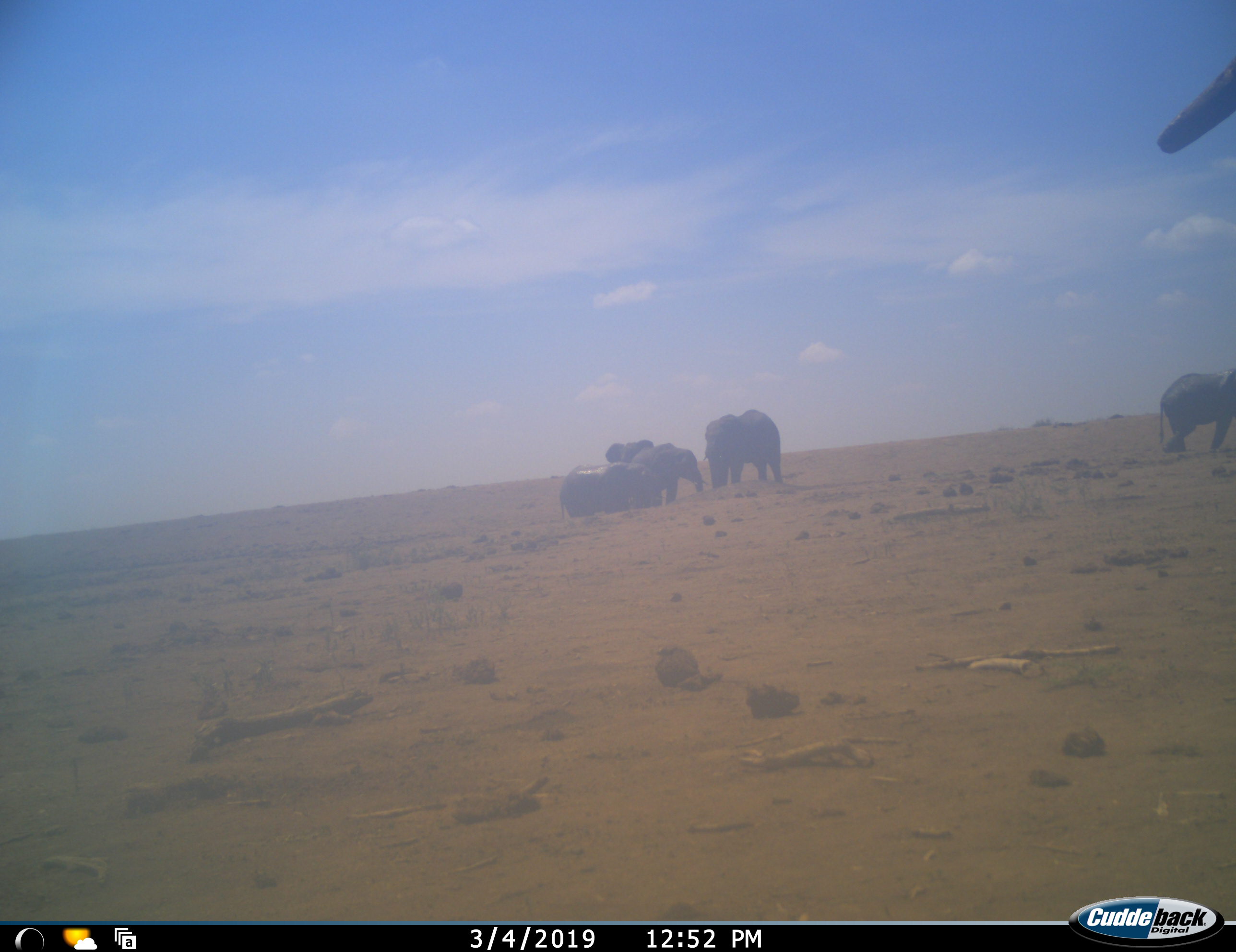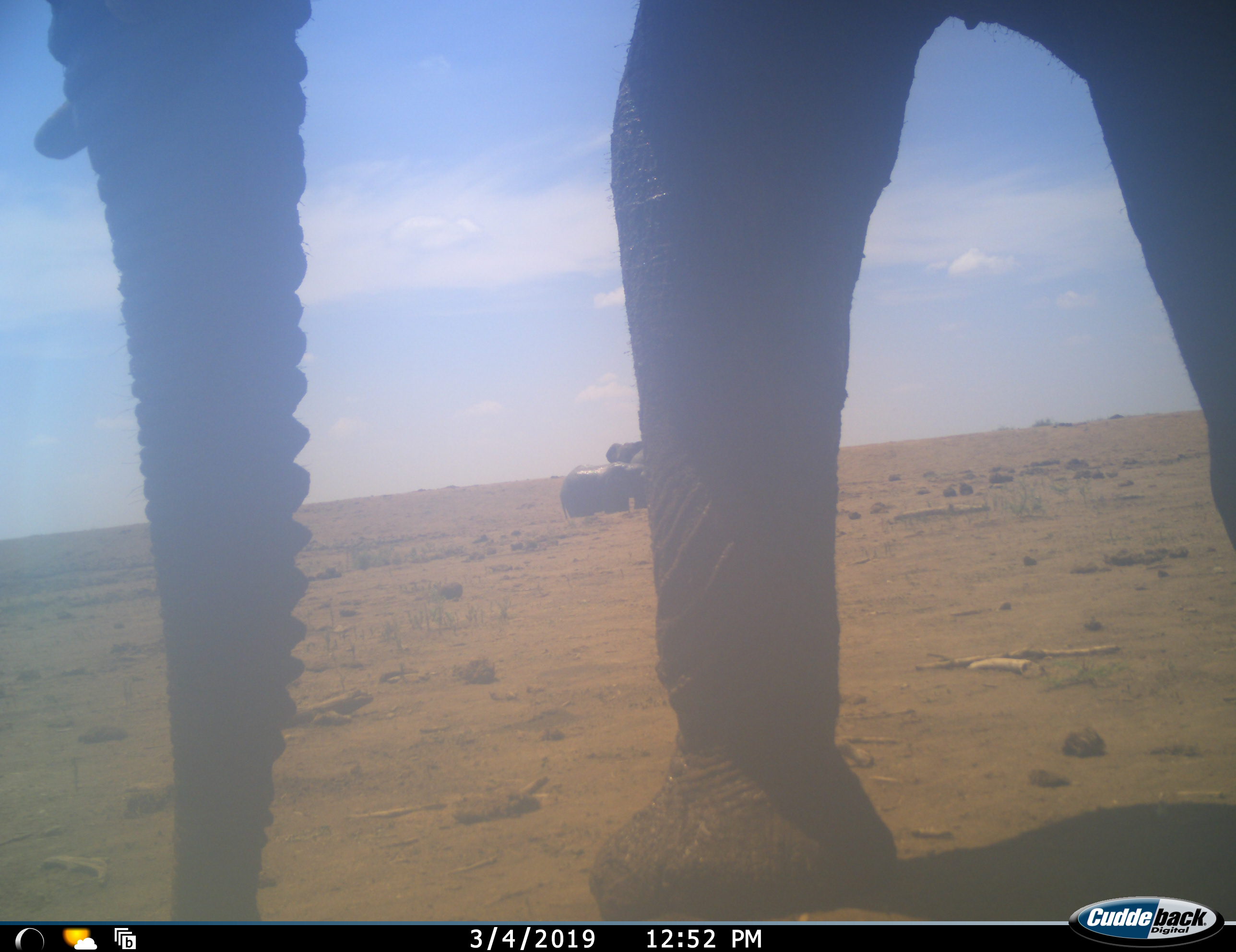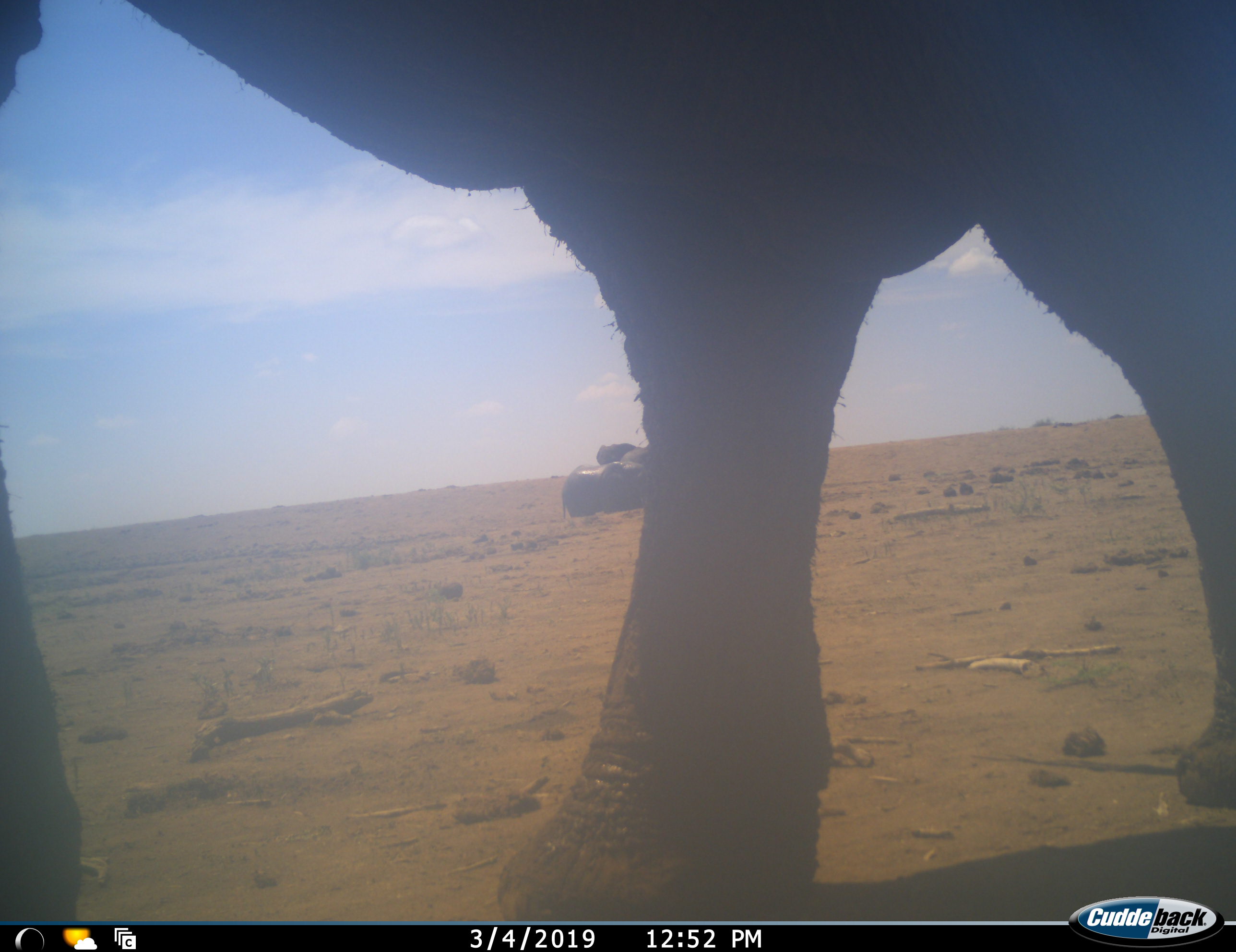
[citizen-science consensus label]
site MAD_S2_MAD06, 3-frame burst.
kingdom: Animalia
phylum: Chordata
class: Mammalia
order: Proboscidea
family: Elephantidae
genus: Loxodonta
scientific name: Loxodonta africana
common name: african bush elephant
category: elephant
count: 6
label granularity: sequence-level